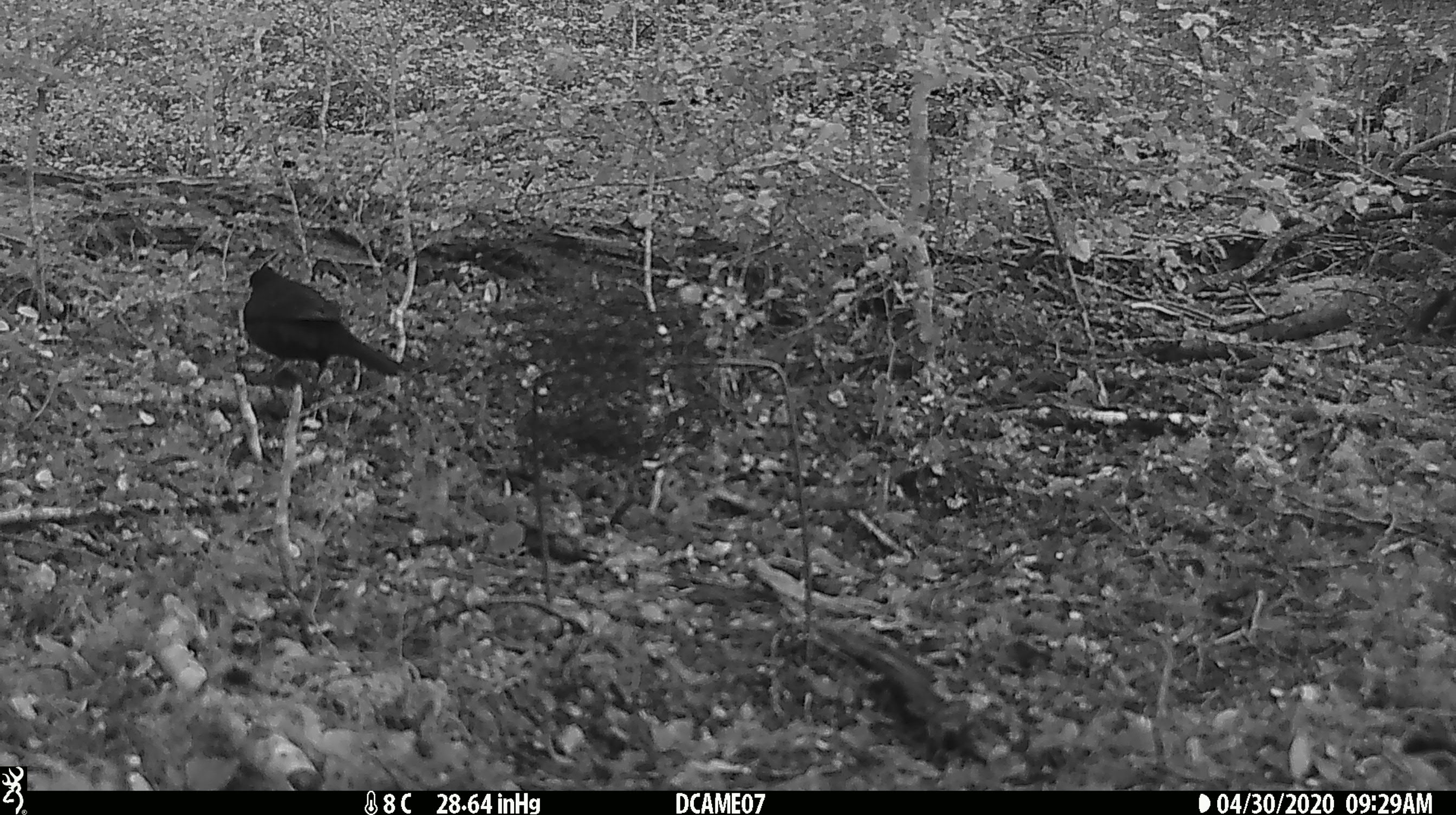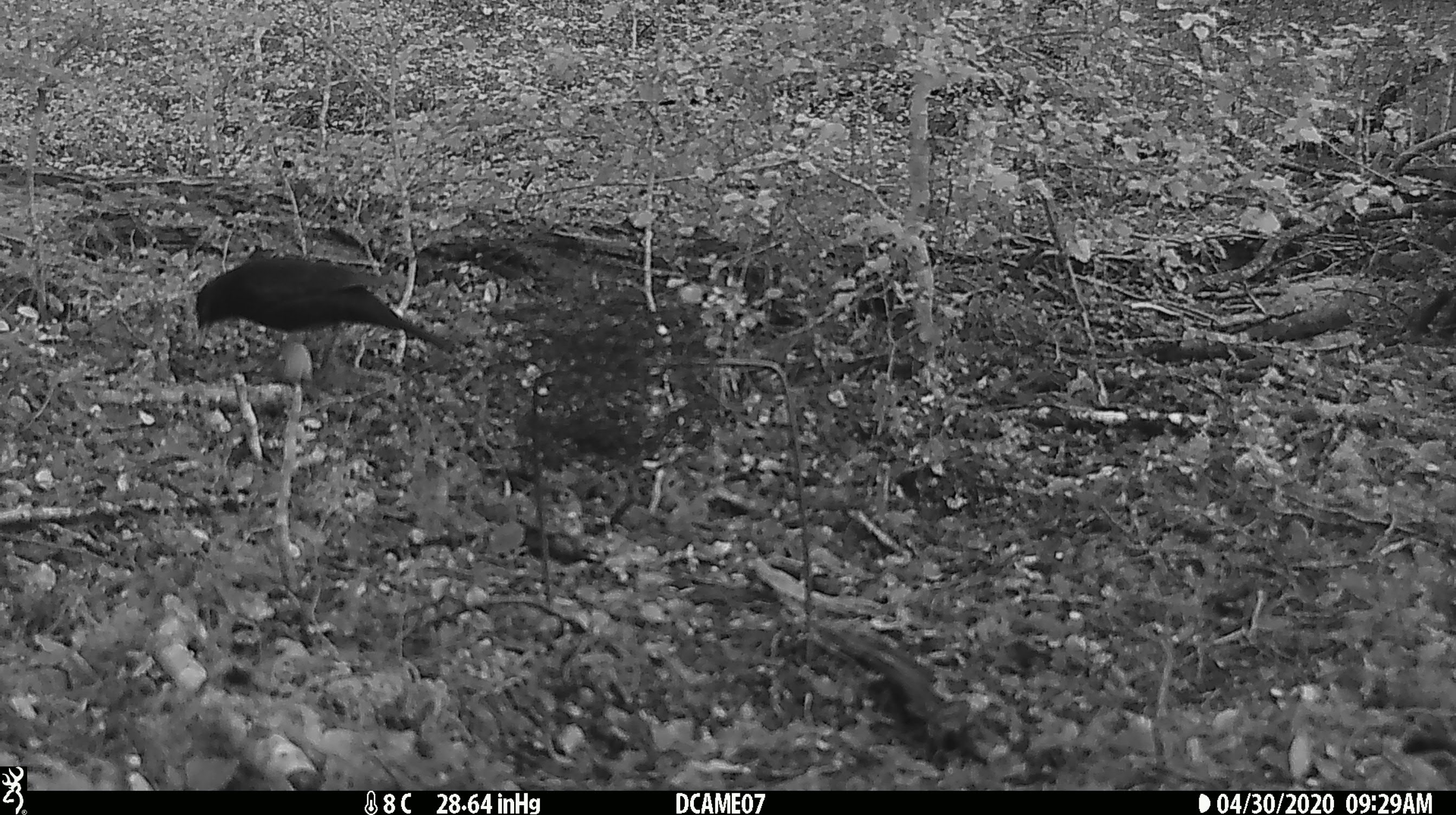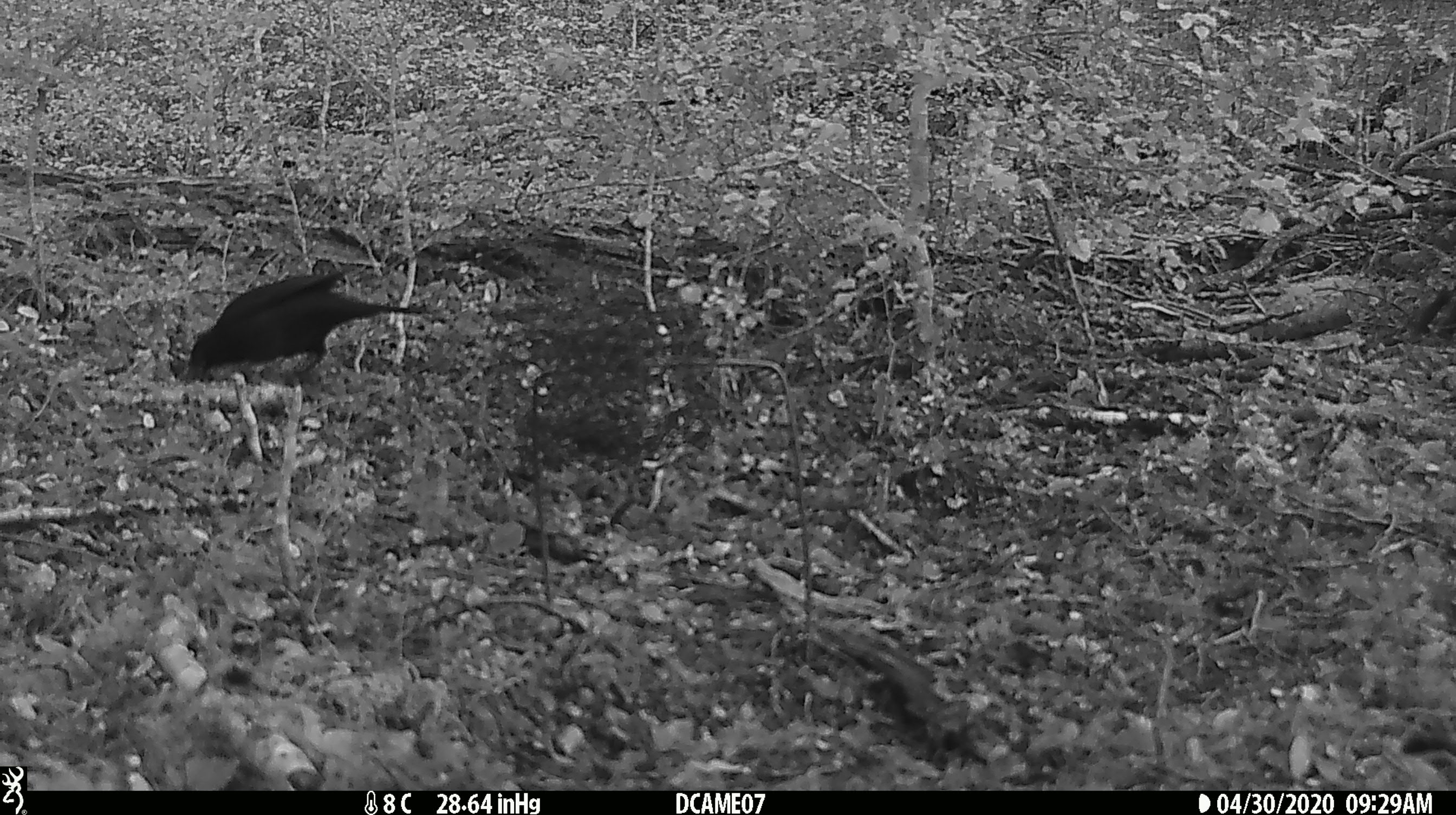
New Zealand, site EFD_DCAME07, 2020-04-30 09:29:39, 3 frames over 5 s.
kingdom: Animalia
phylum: Chordata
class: Aves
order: Passeriformes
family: Turdidae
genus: Turdus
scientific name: Turdus merula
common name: eurasian blackbird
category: blackbird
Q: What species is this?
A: Blackbird (eurasian blackbird) (Turdus merula).